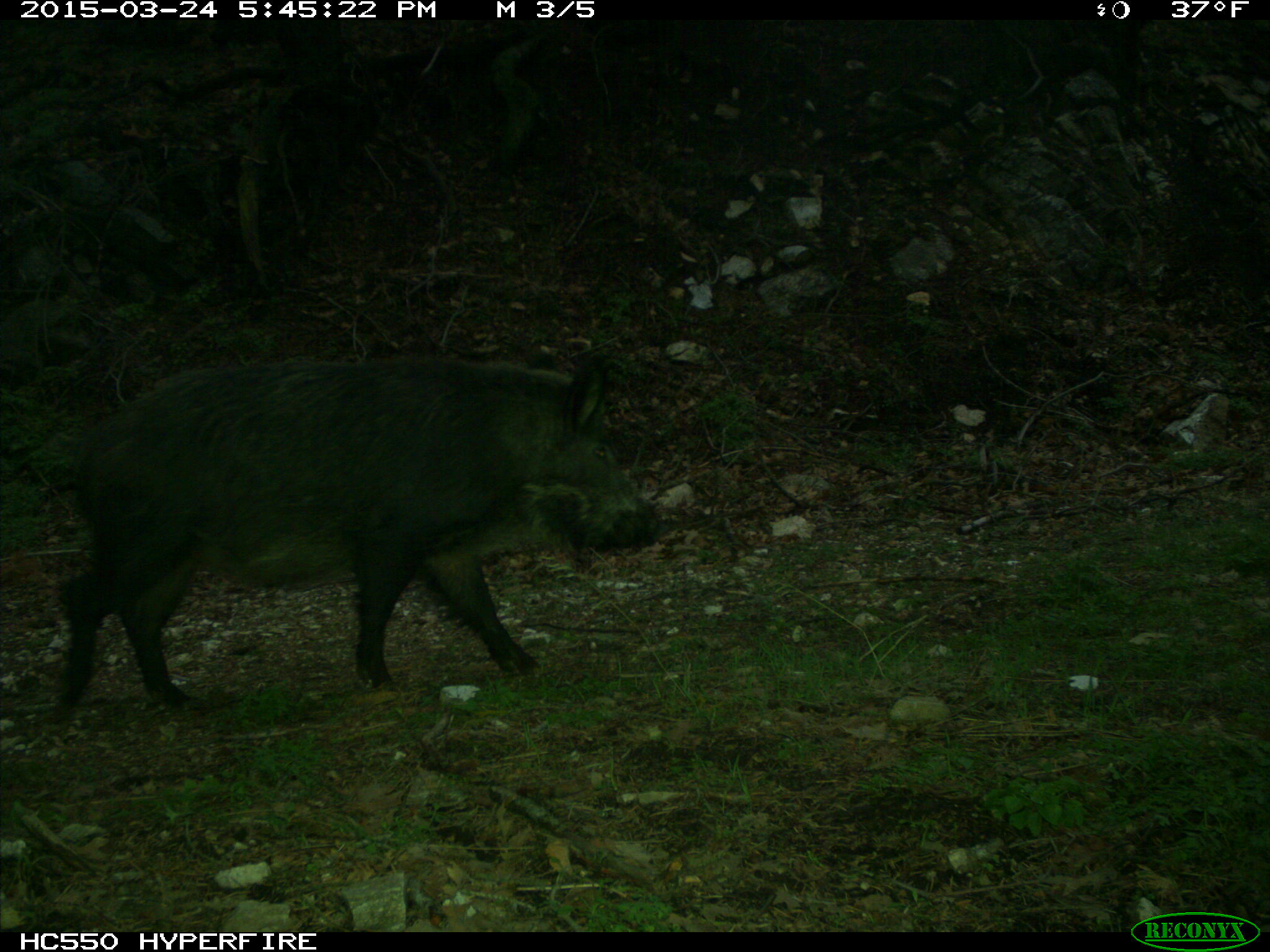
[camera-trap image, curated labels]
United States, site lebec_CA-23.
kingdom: Animalia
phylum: Chordata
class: Mammalia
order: Artiodactyla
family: Suidae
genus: Sus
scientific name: Sus scrofa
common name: wild boar